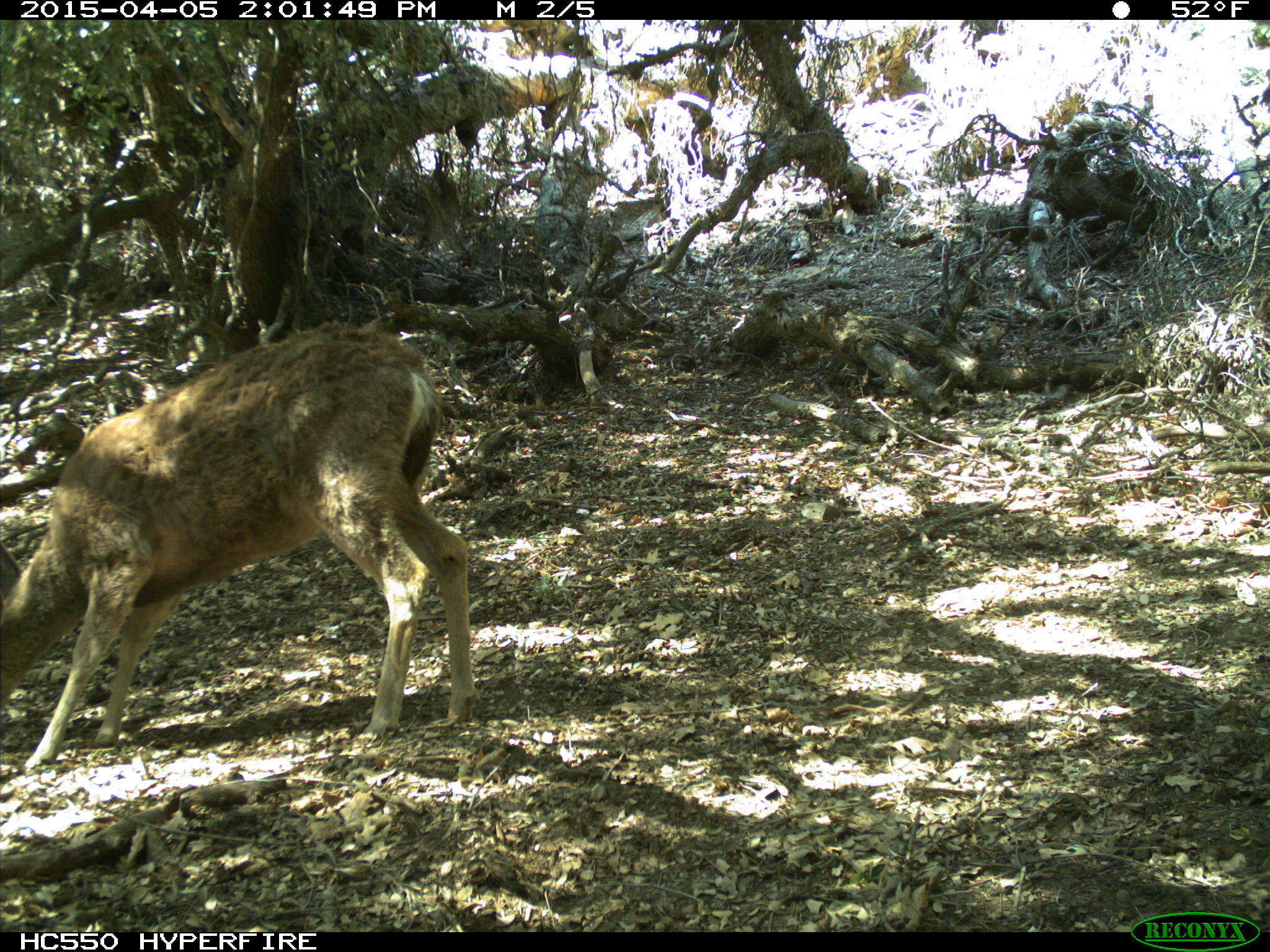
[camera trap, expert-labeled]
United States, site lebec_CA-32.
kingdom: Animalia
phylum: Chordata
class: Mammalia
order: Artiodactyla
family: Cervidae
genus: Odocoileus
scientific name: Odocoileus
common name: deer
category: unidentified deer